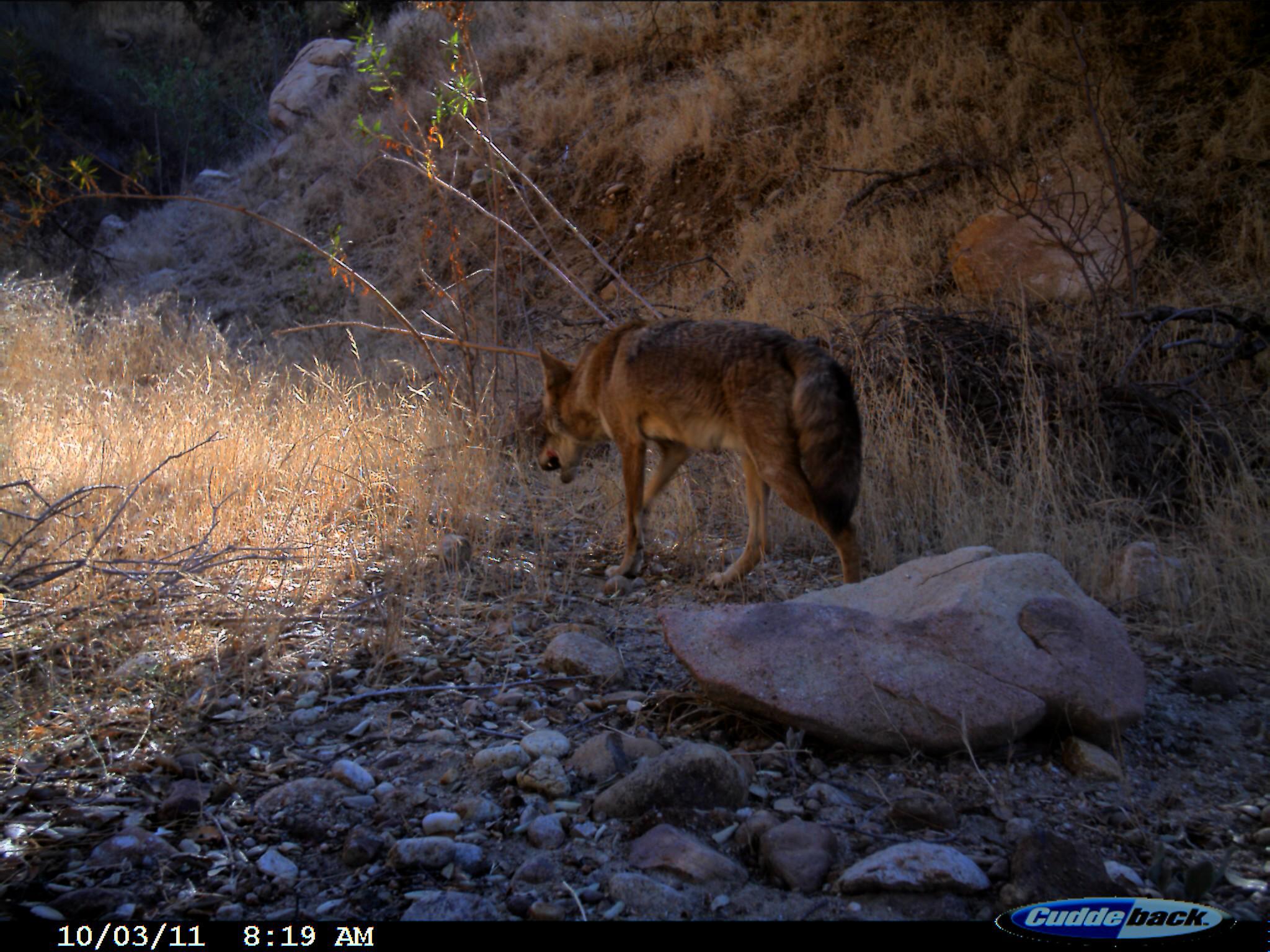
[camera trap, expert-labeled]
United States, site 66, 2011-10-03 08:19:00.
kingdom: Animalia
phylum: Chordata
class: Mammalia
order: Carnivora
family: Canidae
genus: Canis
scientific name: Canis latrans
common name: coyote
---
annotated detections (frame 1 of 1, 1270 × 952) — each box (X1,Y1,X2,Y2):
coyote: (533,314,865,588)